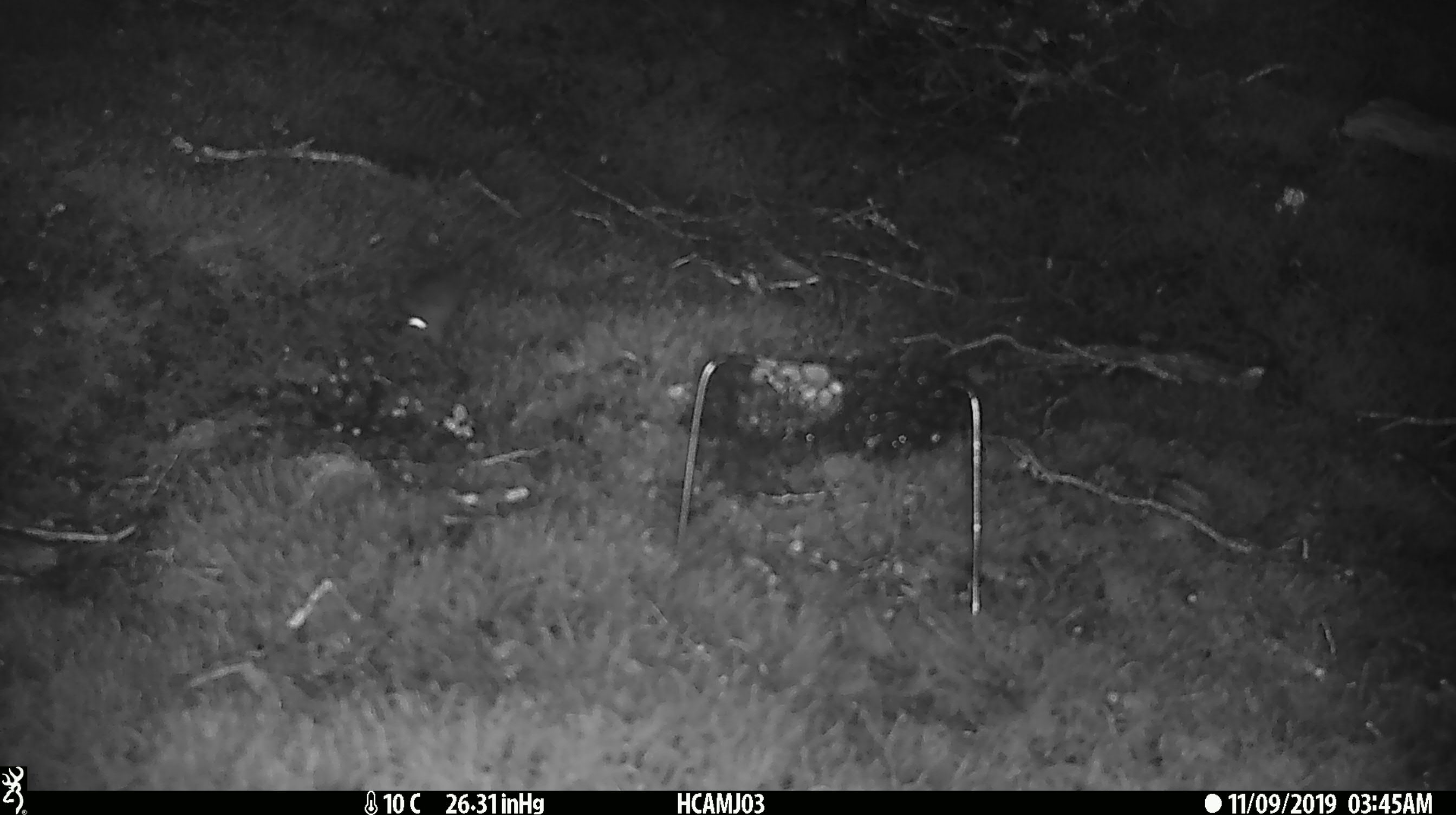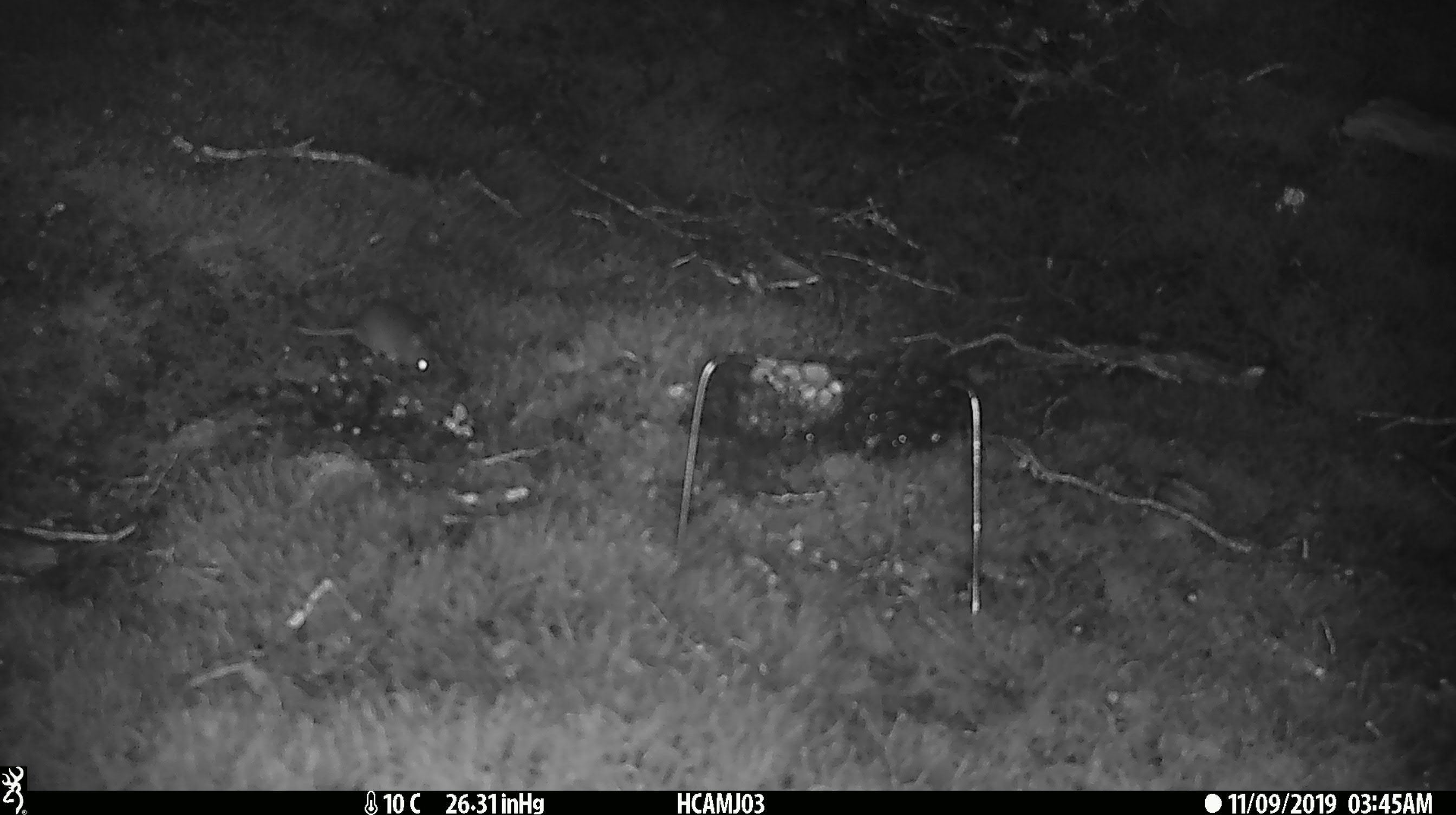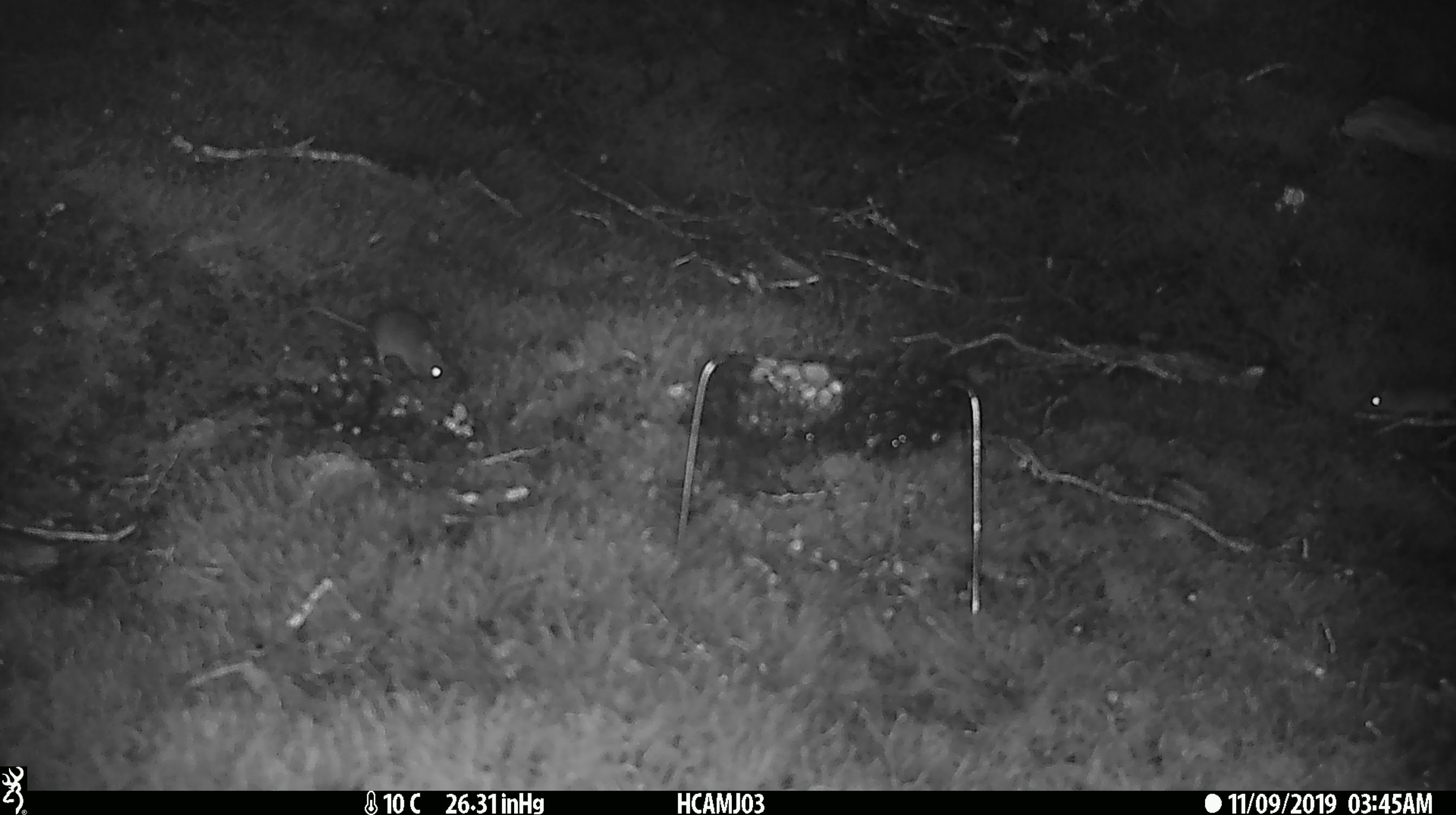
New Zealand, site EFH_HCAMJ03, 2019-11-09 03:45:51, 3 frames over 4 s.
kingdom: Animalia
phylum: Chordata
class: Mammalia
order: Rodentia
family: Muridae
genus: Mus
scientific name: Mus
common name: mouse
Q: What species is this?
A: Mouse (Mus).